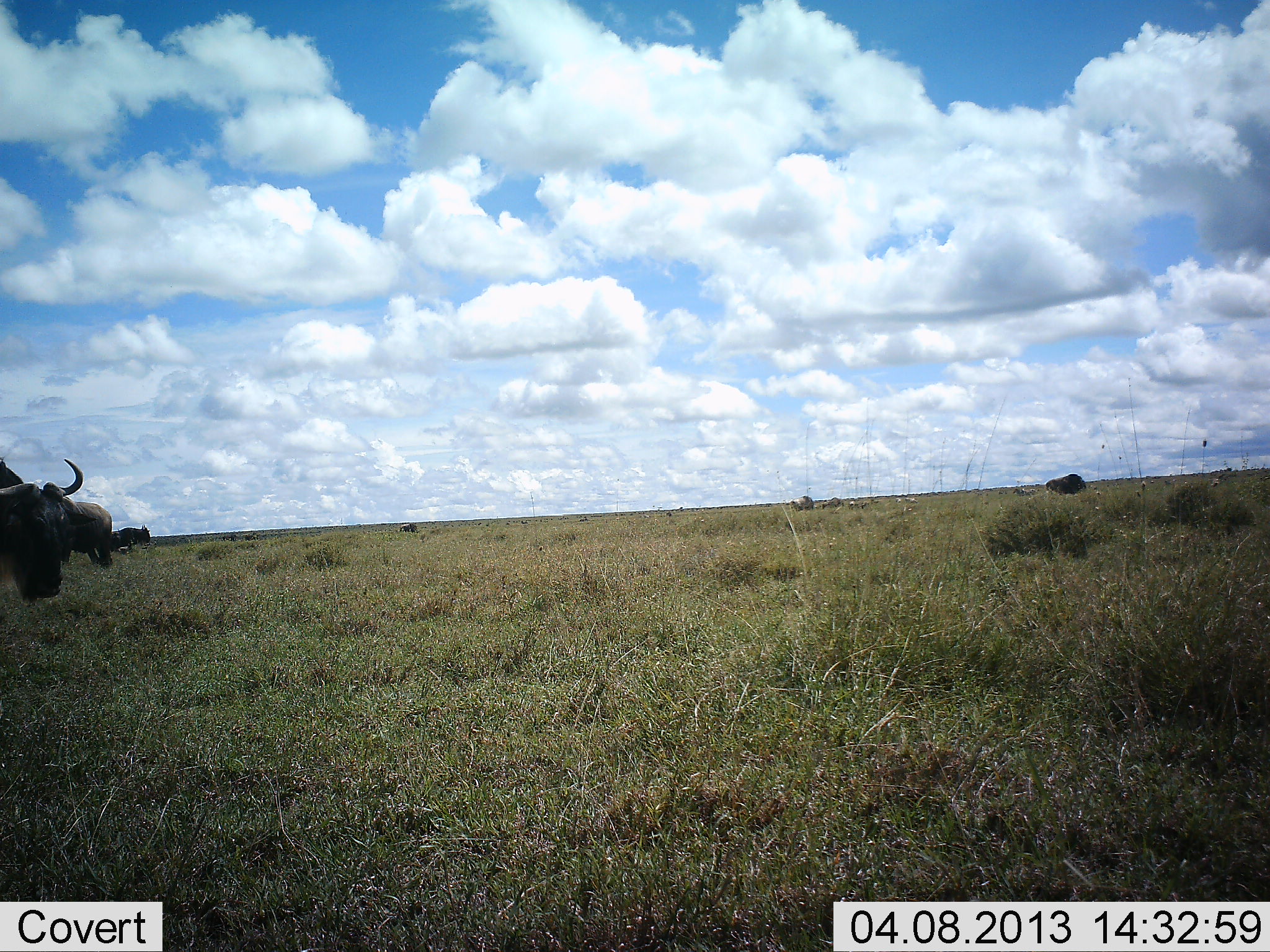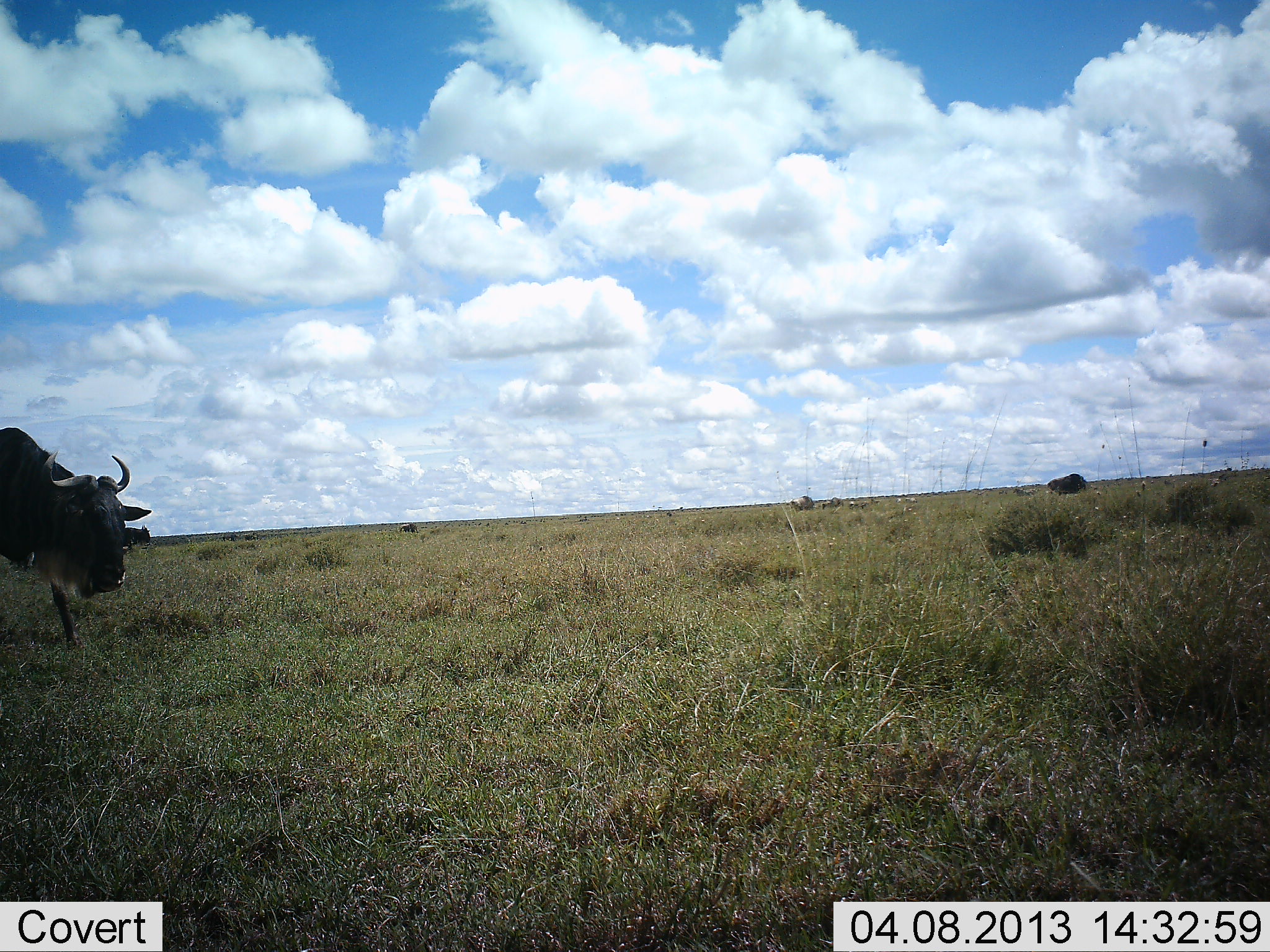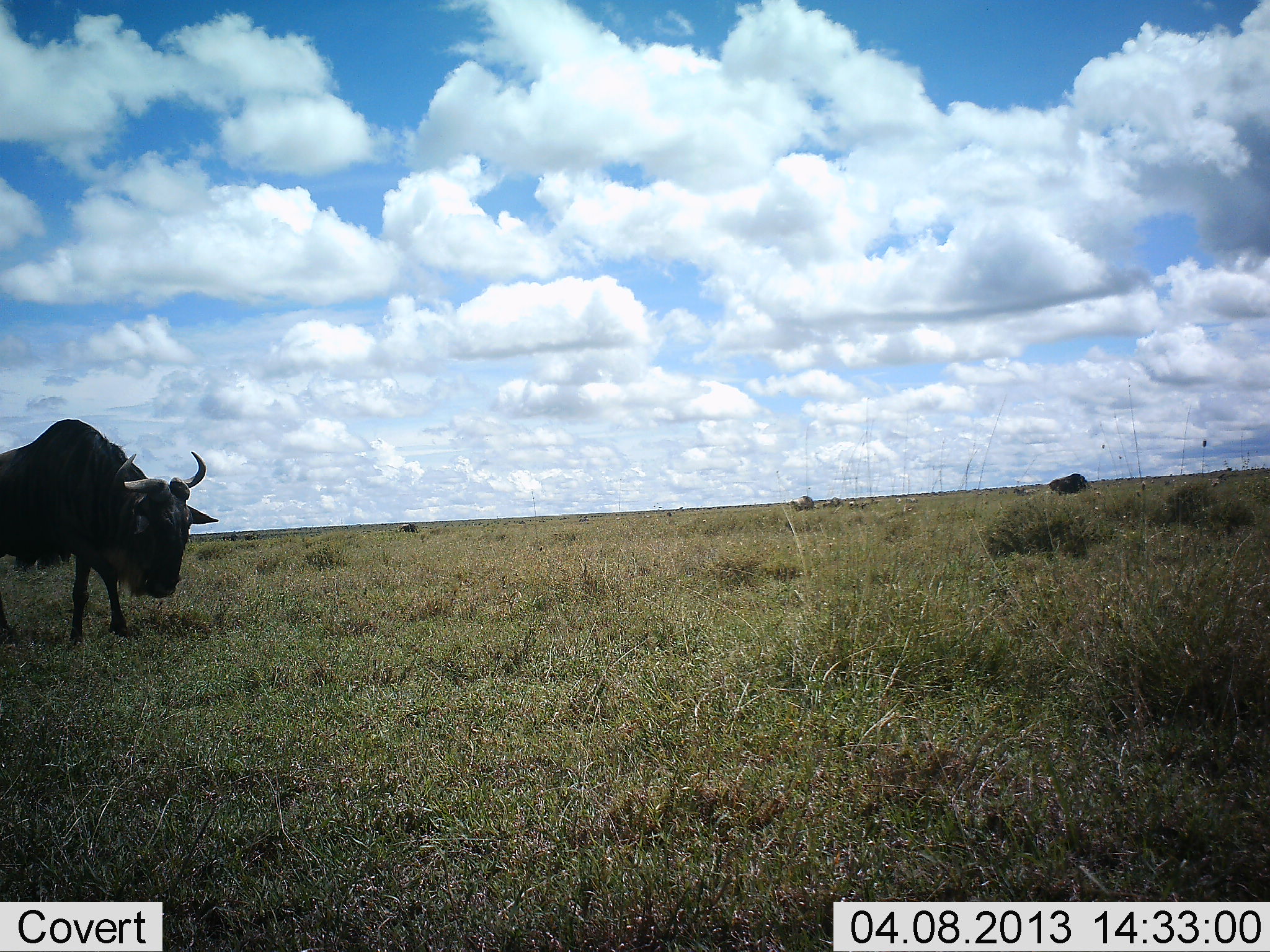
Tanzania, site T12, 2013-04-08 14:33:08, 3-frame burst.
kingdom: Animalia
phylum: Chordata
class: Mammalia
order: Artiodactyla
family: Bovidae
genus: Connochaetes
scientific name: Connochaetes taurinus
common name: blue wildebeest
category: wildebeest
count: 3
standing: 53%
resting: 6%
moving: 94%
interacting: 6%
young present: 0%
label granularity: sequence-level